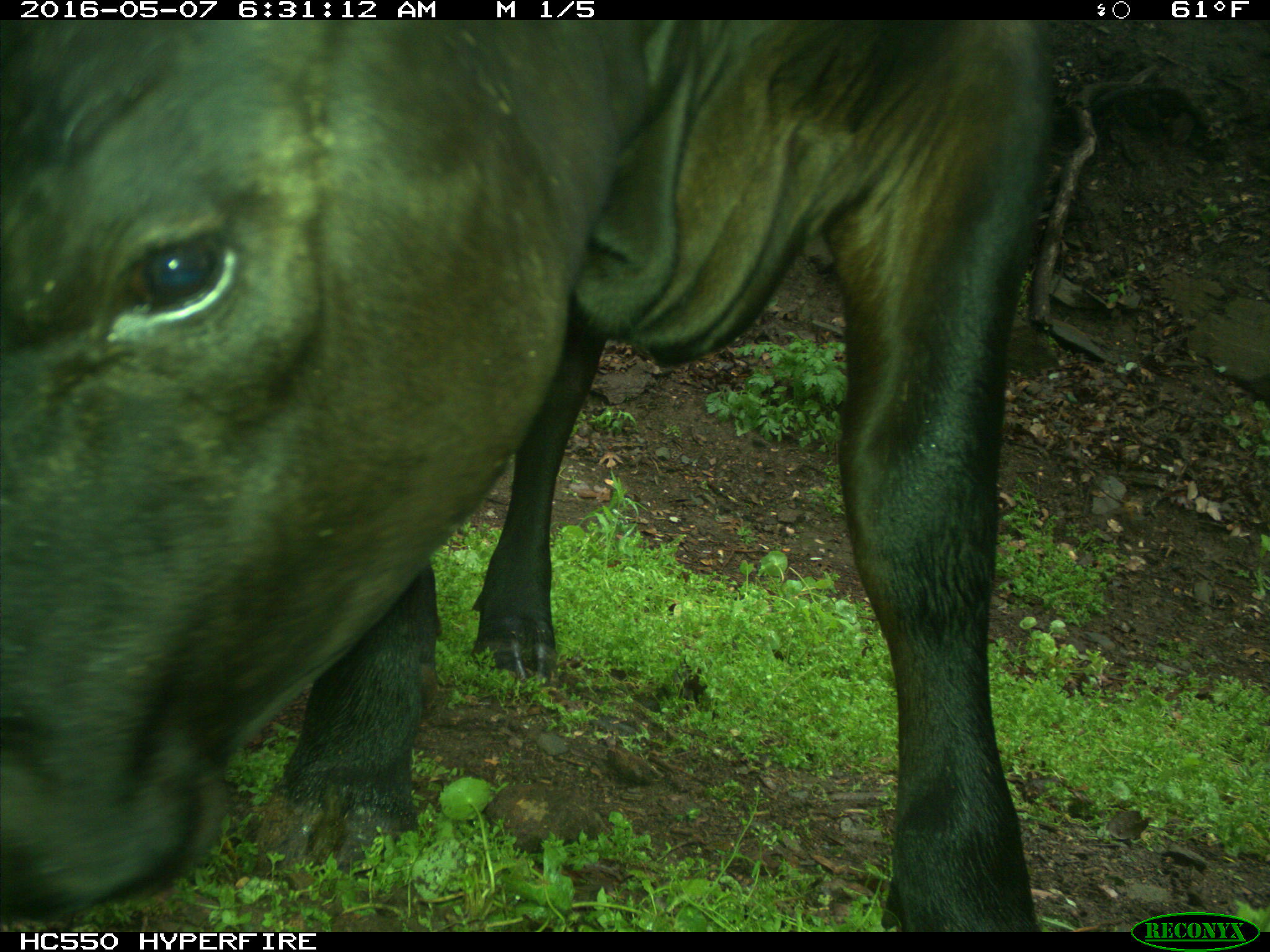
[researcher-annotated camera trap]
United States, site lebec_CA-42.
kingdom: Animalia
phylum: Chordata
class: Mammalia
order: Artiodactyla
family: Bovidae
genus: Bos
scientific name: Bos taurus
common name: domestic cow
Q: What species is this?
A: Bos taurus (domestic cow).